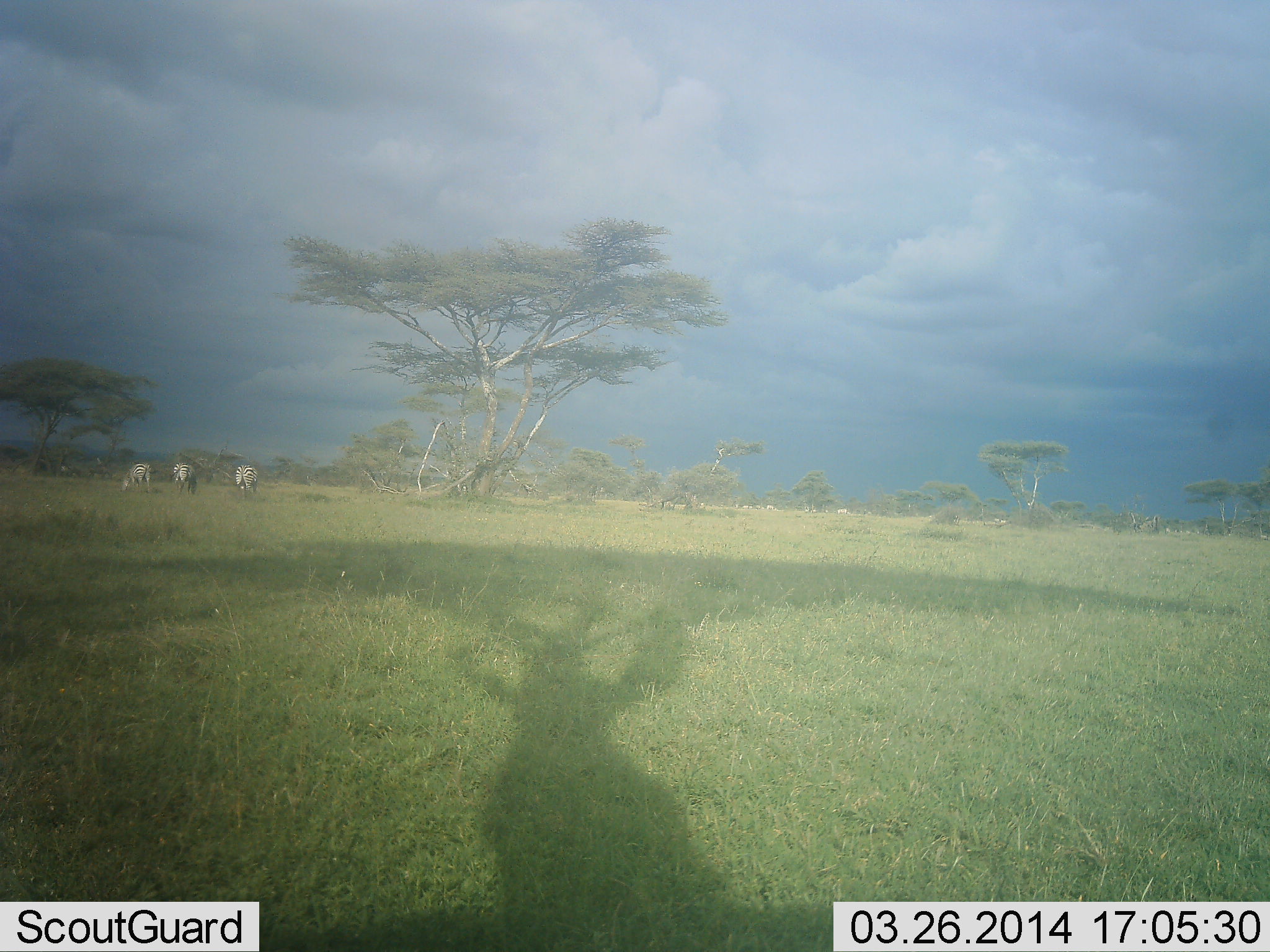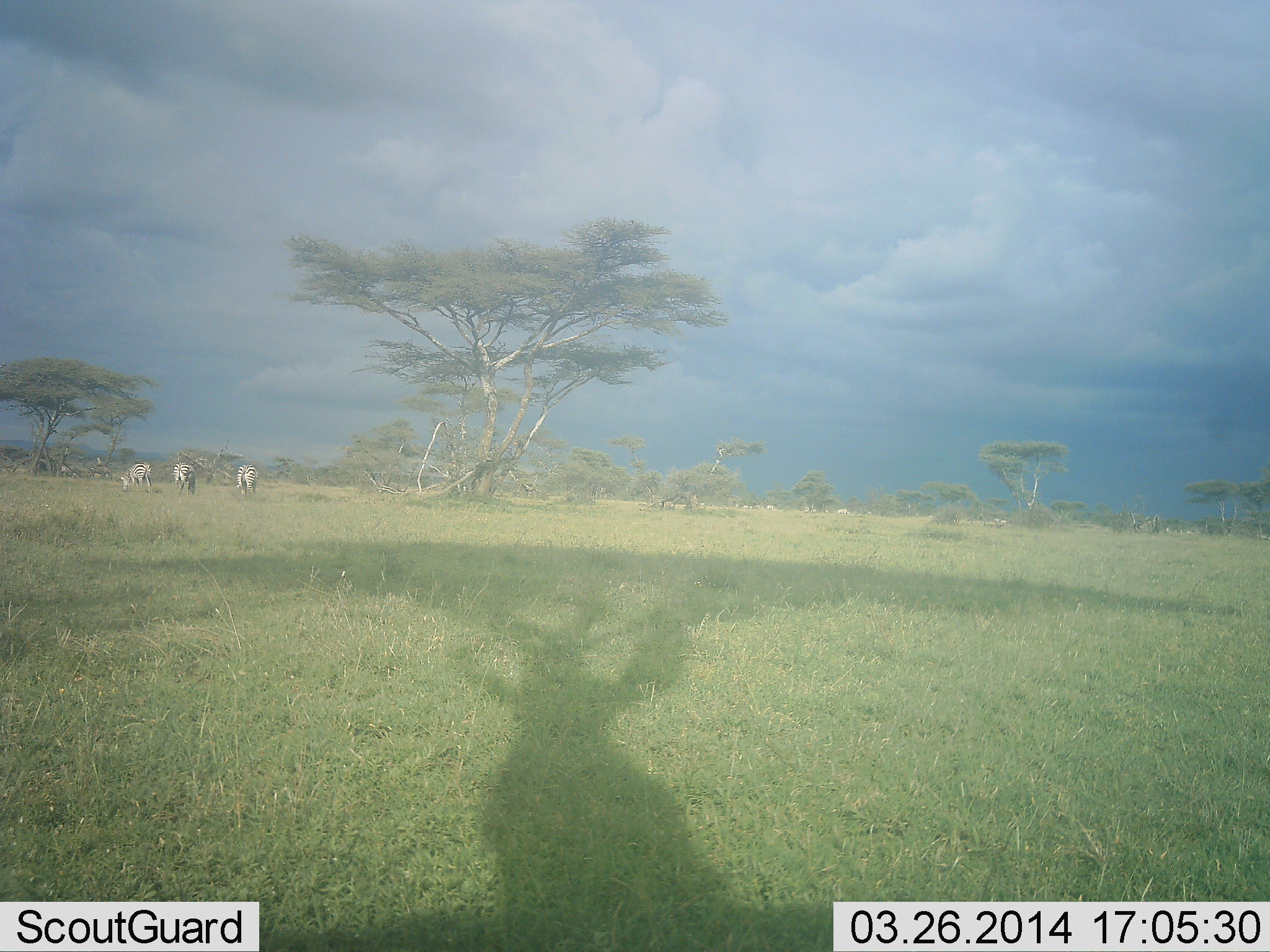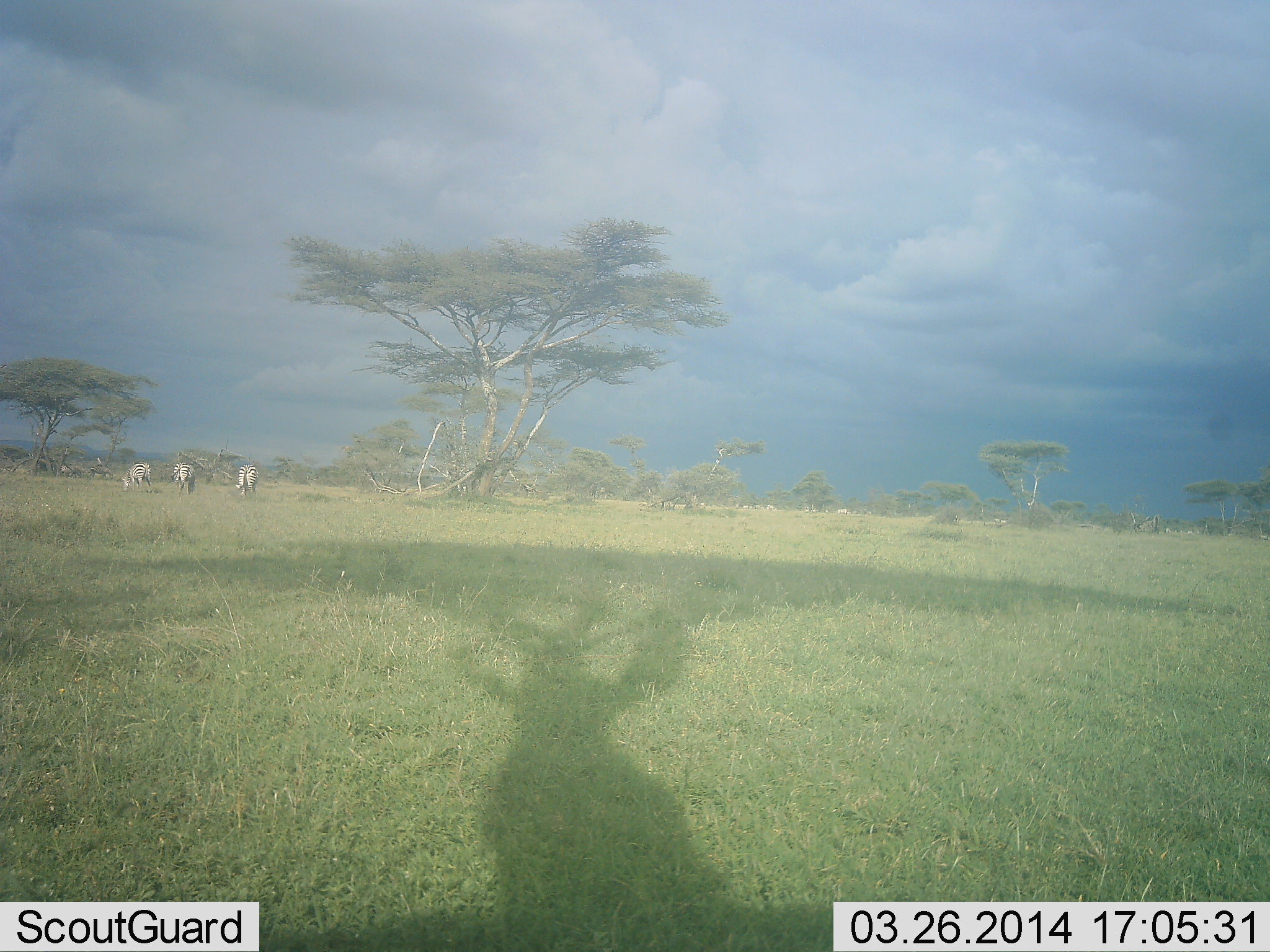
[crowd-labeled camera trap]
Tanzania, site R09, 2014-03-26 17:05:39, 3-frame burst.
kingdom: Animalia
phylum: Chordata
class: Mammalia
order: Perissodactyla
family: Equidae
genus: Equus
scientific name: Equus quagga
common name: plains zebra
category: zebra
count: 3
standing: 50%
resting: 0%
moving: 0%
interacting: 0%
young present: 0%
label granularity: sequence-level